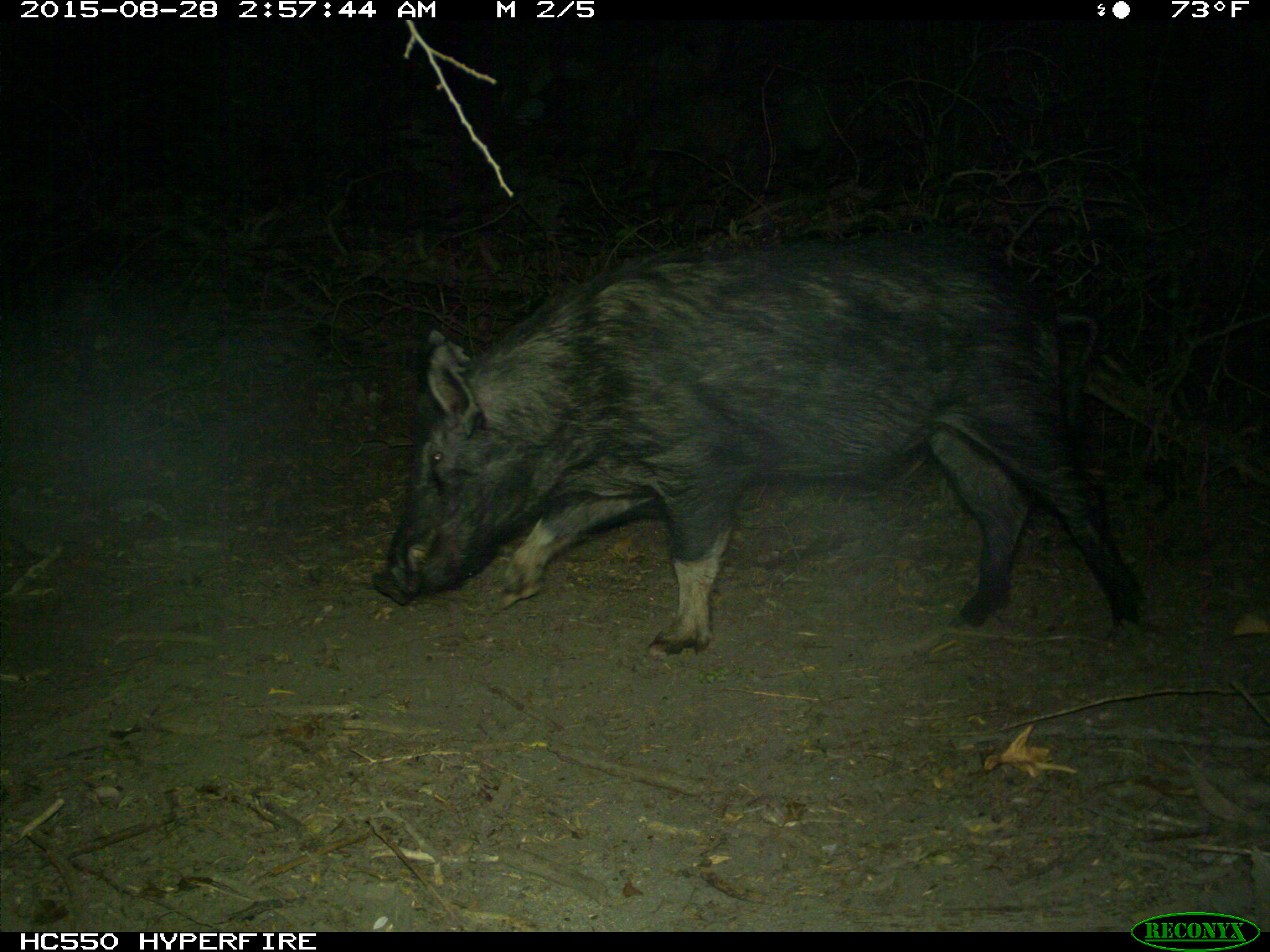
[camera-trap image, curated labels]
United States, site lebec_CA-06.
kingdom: Animalia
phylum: Chordata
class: Mammalia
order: Artiodactyla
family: Suidae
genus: Sus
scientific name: Sus scrofa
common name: wild boar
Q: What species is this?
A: Sus scrofa (wild boar).